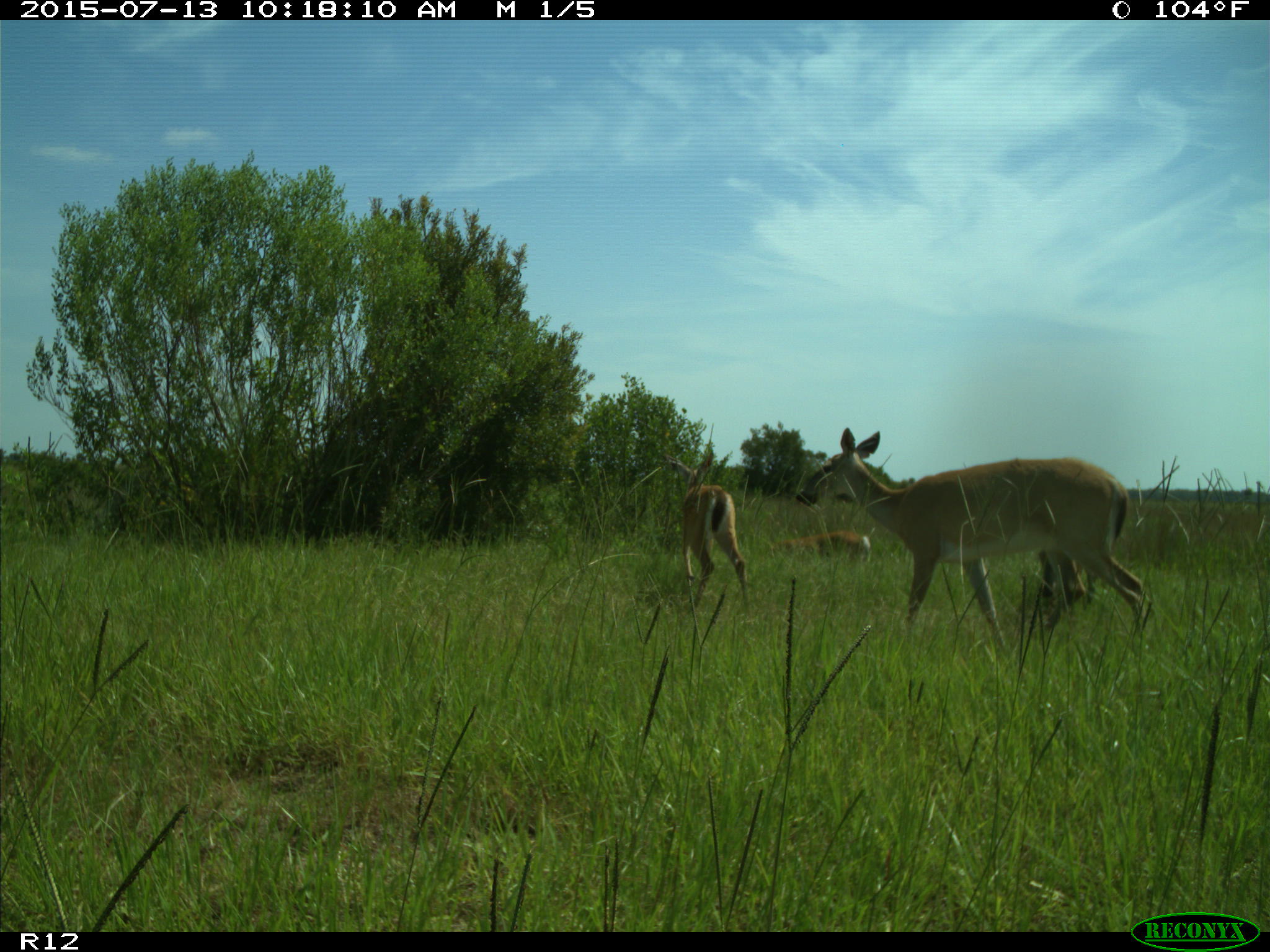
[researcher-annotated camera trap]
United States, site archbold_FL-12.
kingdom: Animalia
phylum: Chordata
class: Mammalia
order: Artiodactyla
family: Cervidae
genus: Odocoileus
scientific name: Odocoileus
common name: deer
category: unidentified deer